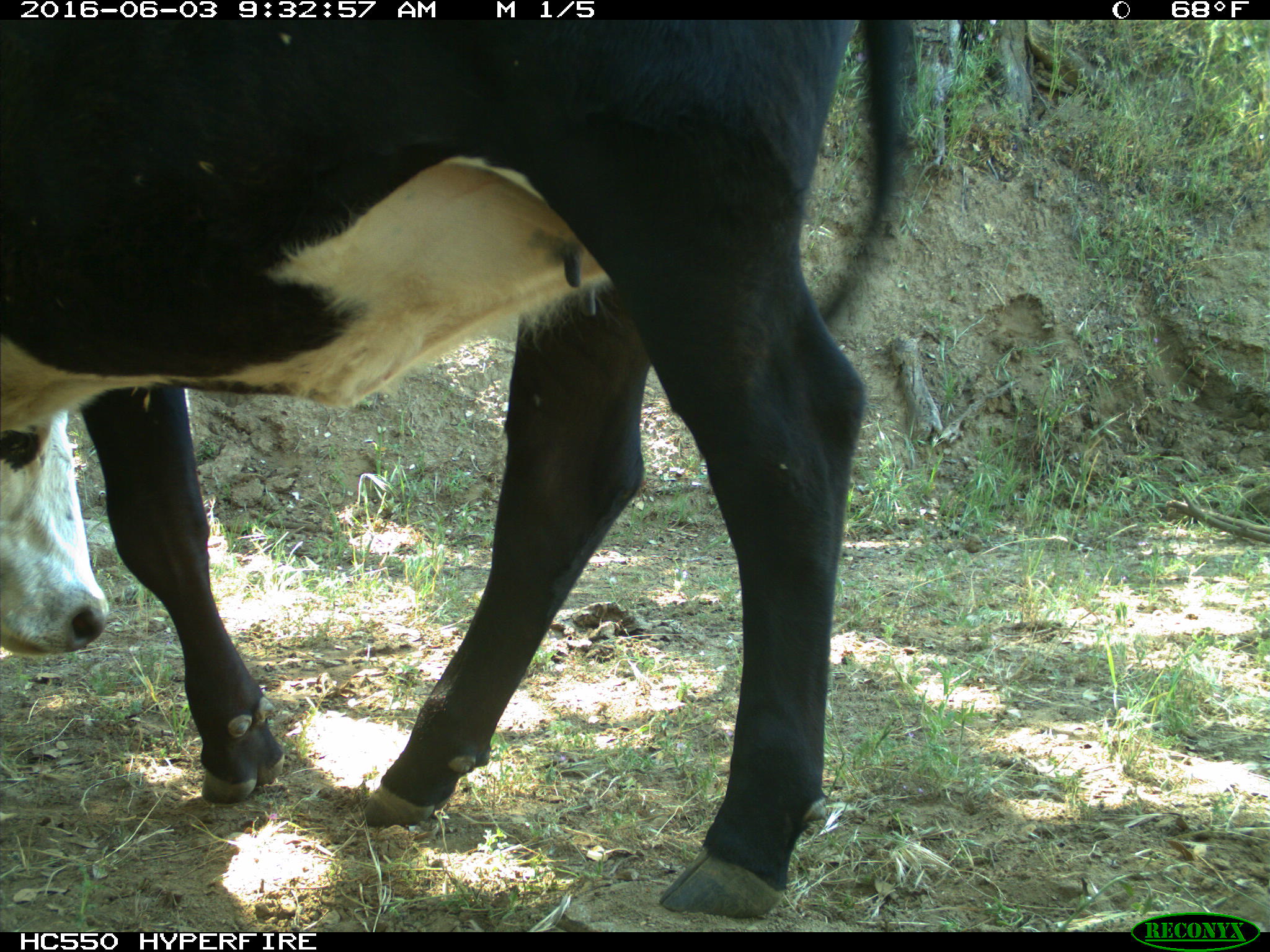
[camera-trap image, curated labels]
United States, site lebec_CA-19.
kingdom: Animalia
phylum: Chordata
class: Mammalia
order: Artiodactyla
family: Bovidae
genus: Bos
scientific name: Bos taurus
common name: domestic cow